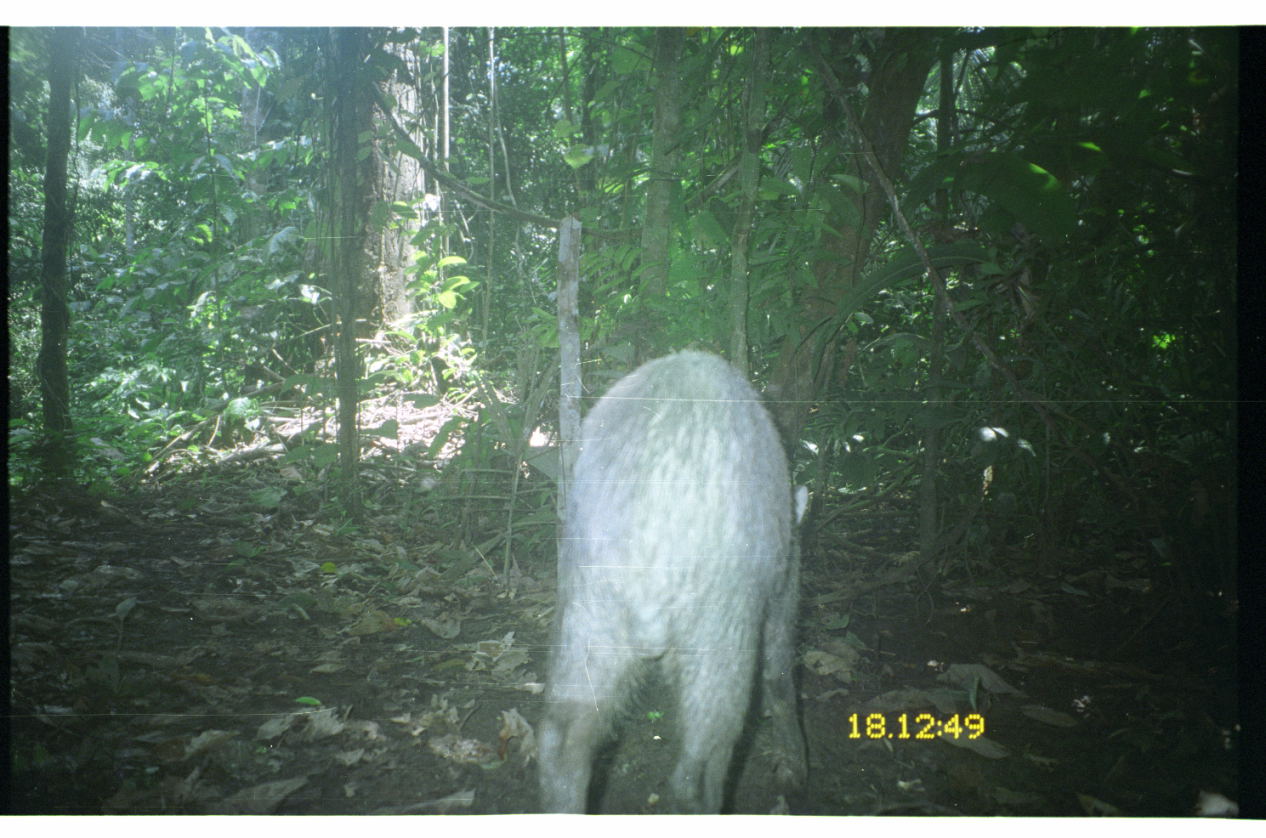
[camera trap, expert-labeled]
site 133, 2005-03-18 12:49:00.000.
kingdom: Animalia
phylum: Chordata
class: Mammalia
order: Artiodactyla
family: Tayassuidae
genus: Tayassu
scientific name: Tayassu pecari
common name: white-lipped peccary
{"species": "Tayassu pecari (white-lipped peccary)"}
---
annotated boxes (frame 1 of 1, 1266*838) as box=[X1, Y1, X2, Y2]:
tayassu pecari: box=[533, 345, 807, 815]